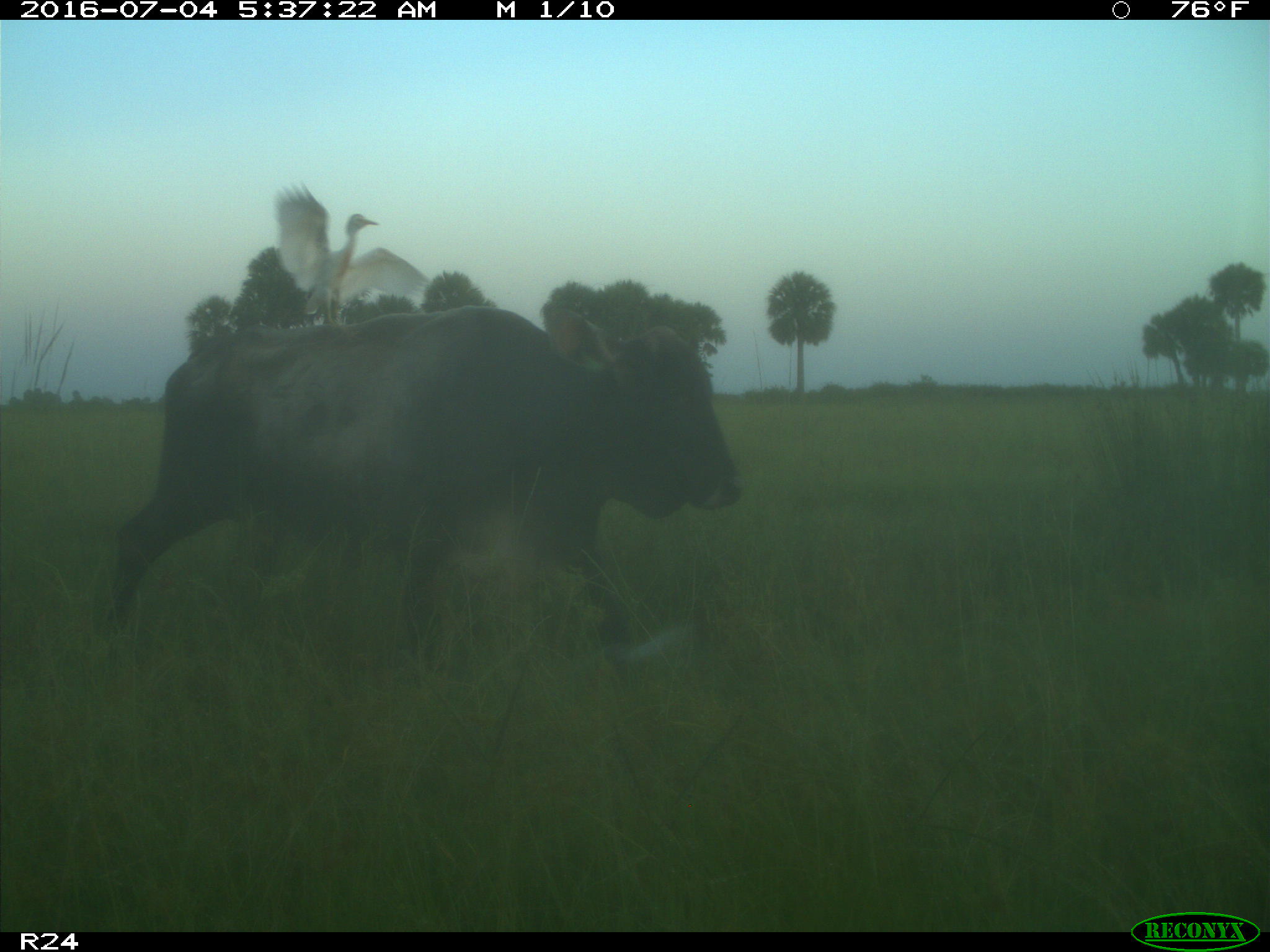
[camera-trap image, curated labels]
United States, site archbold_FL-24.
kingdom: Animalia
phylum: Chordata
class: Mammalia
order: Artiodactyla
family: Bovidae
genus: Bos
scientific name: Bos taurus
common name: domestic cow